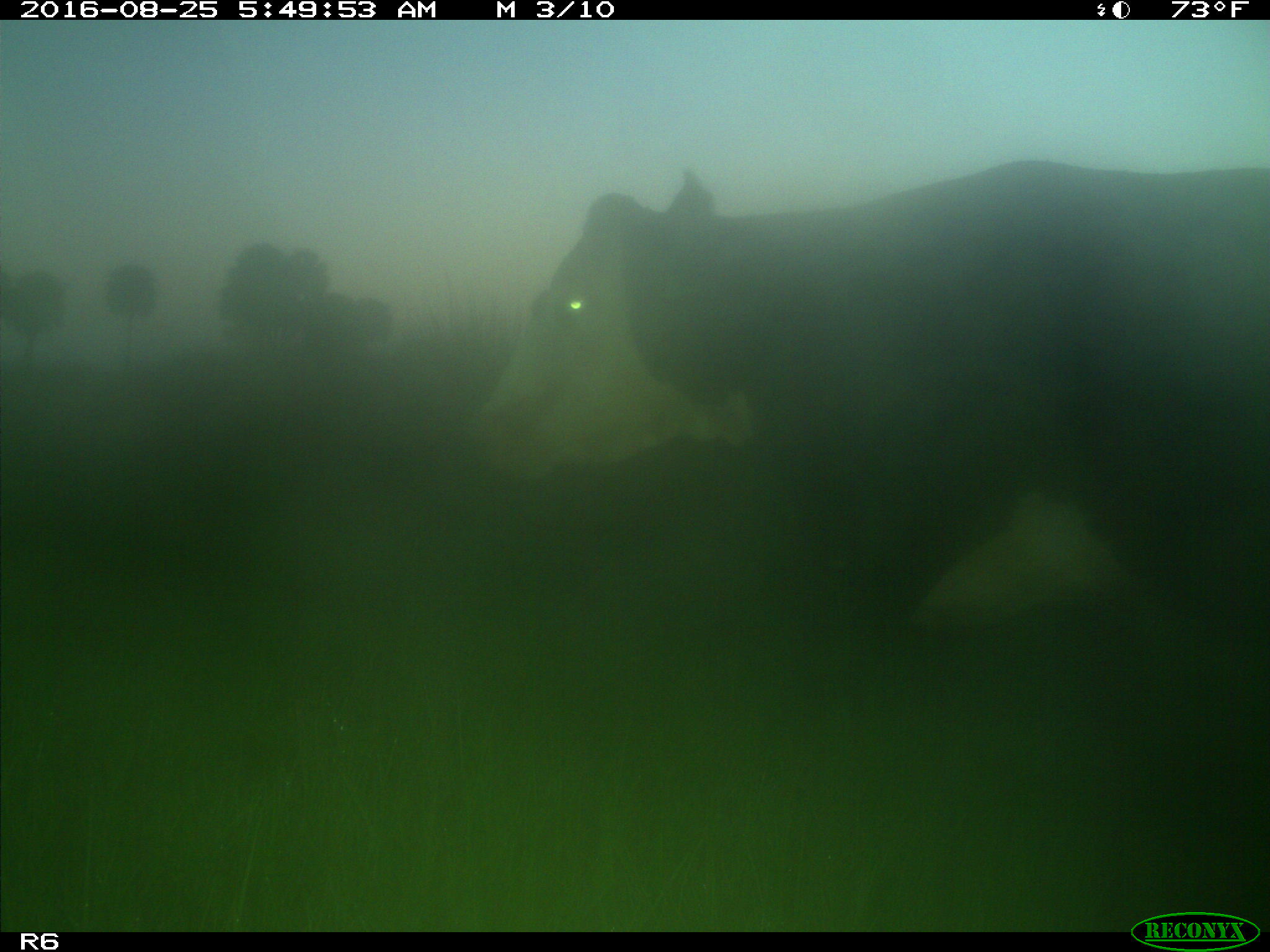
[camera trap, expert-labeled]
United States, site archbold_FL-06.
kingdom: Animalia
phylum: Chordata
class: Mammalia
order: Artiodactyla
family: Bovidae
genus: Bos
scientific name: Bos taurus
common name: domestic cow